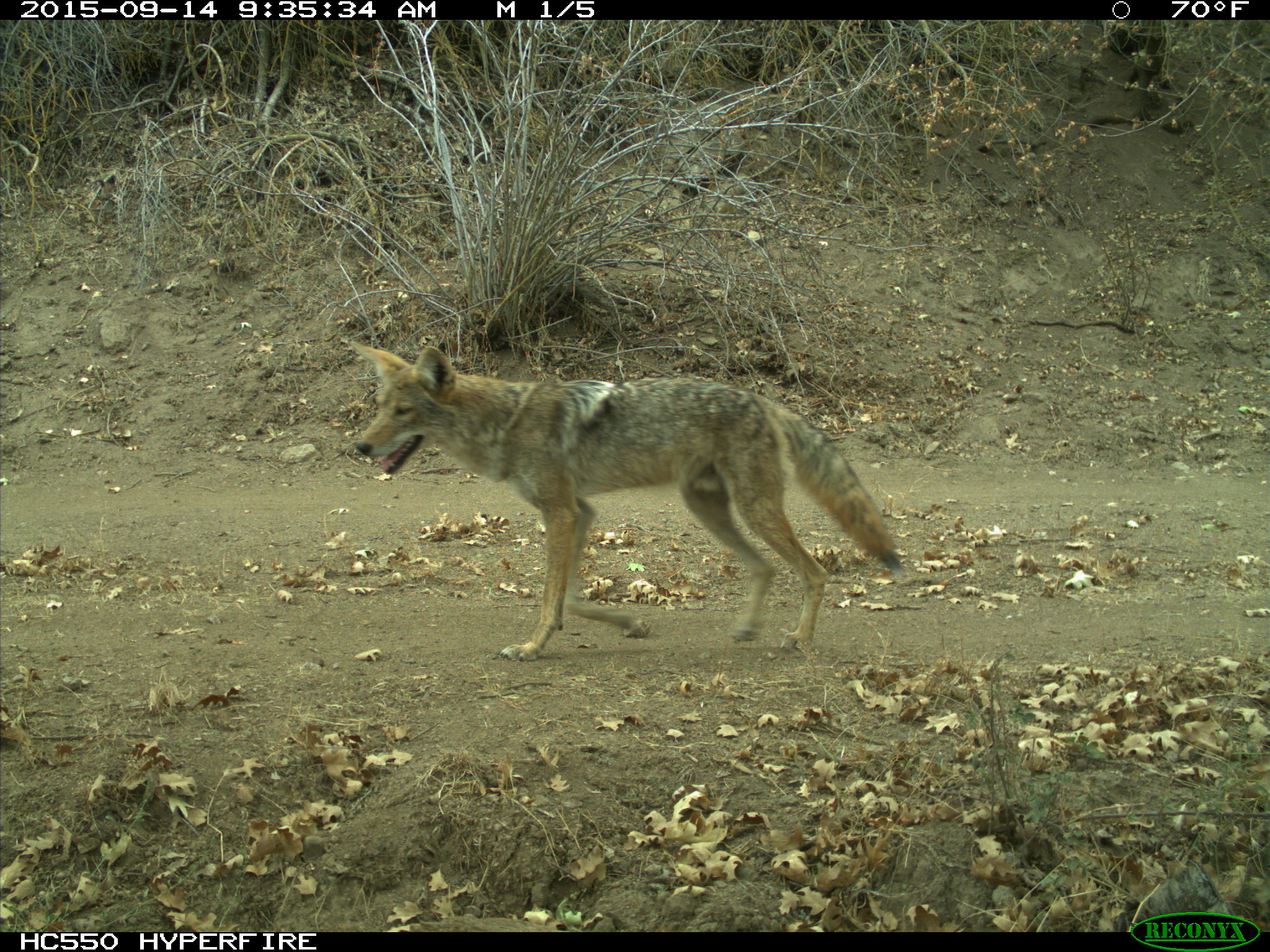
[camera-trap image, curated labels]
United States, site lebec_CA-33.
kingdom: Animalia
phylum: Chordata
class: Mammalia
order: Carnivora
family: Canidae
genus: Canis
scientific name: Canis latrans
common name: coyote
Canis latrans (coyote).